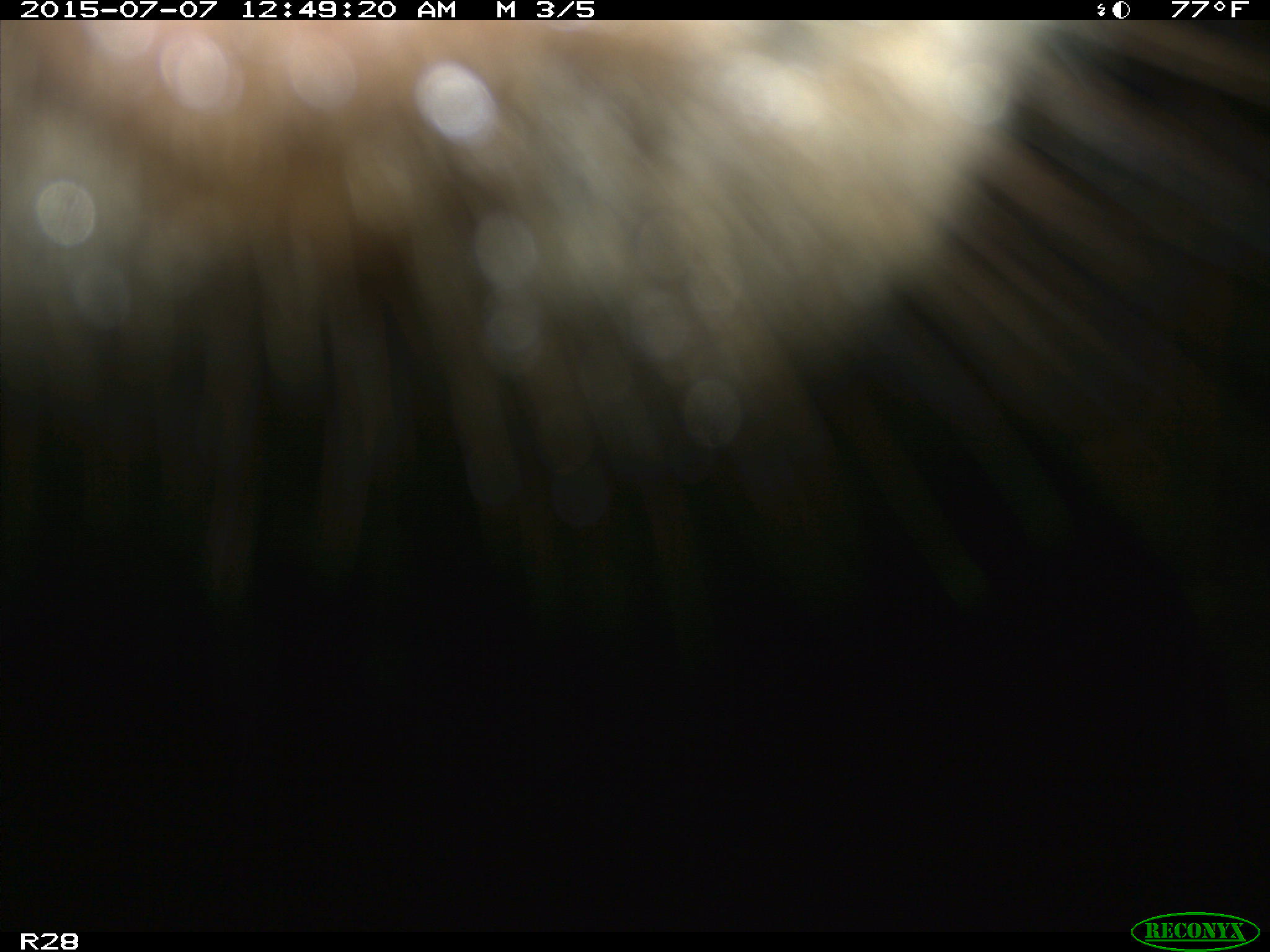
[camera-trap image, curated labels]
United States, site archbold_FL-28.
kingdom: Animalia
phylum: Chordata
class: Mammalia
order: Artiodactyla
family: Bovidae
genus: Bos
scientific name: Bos taurus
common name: domestic cow